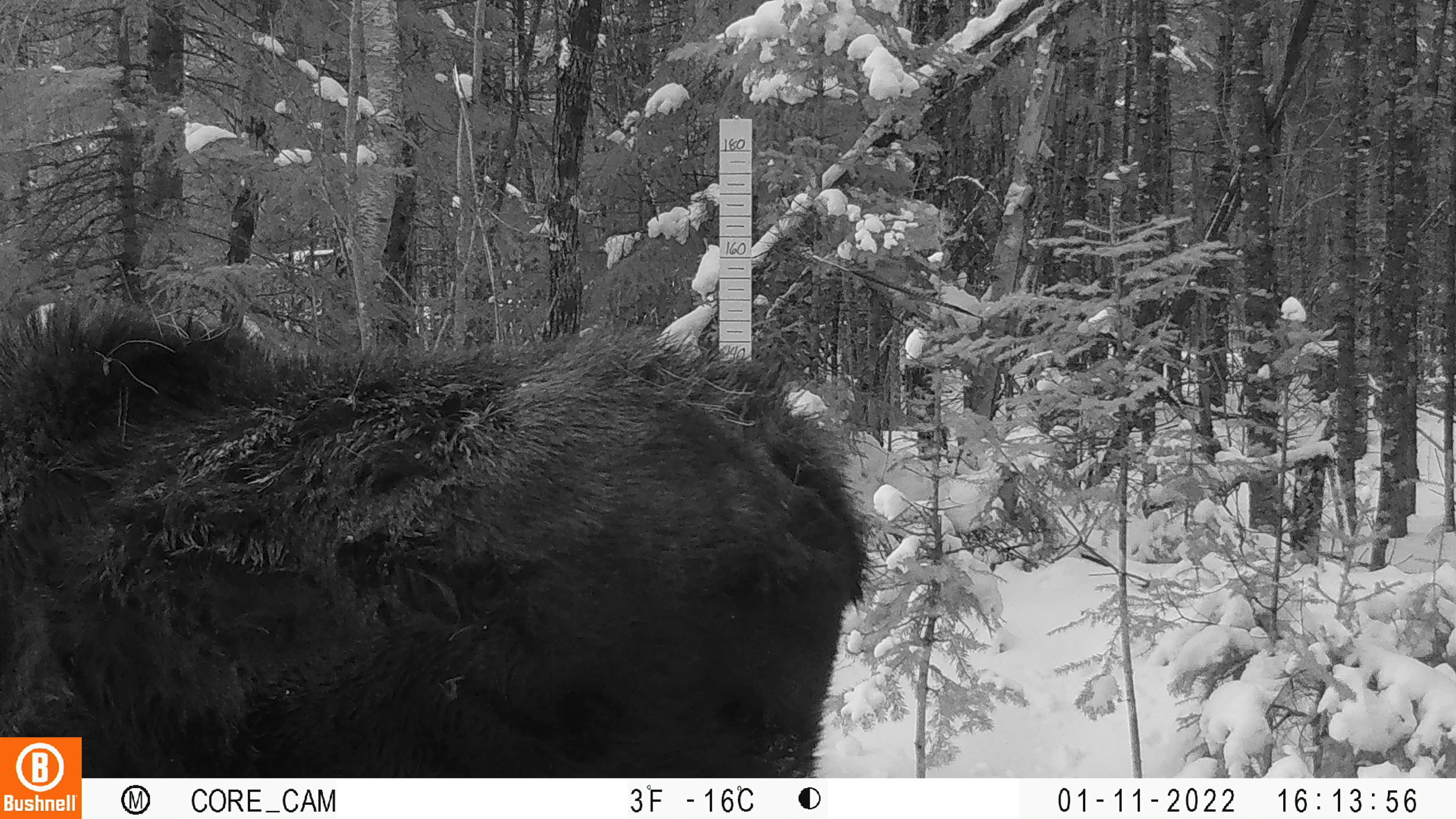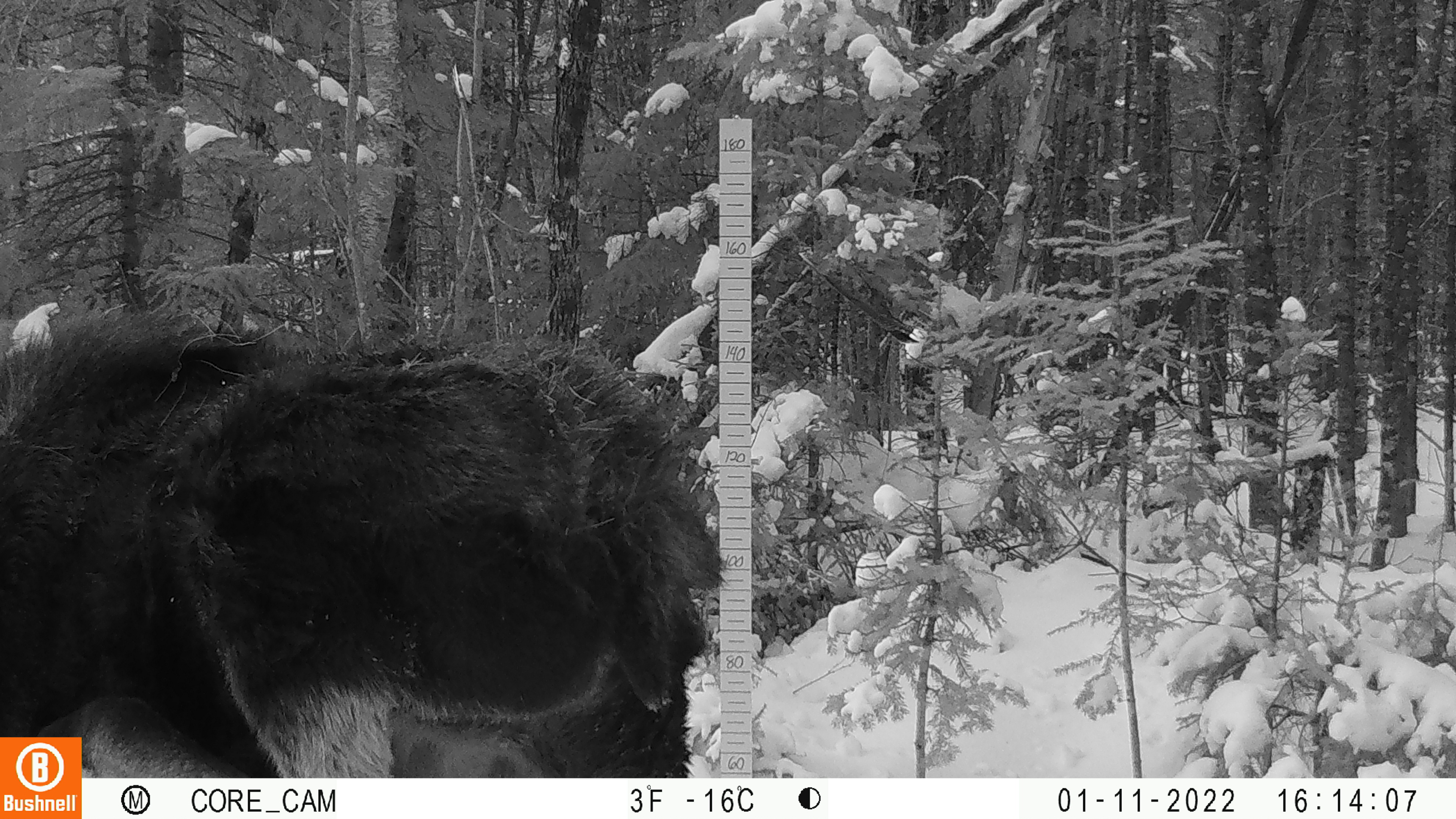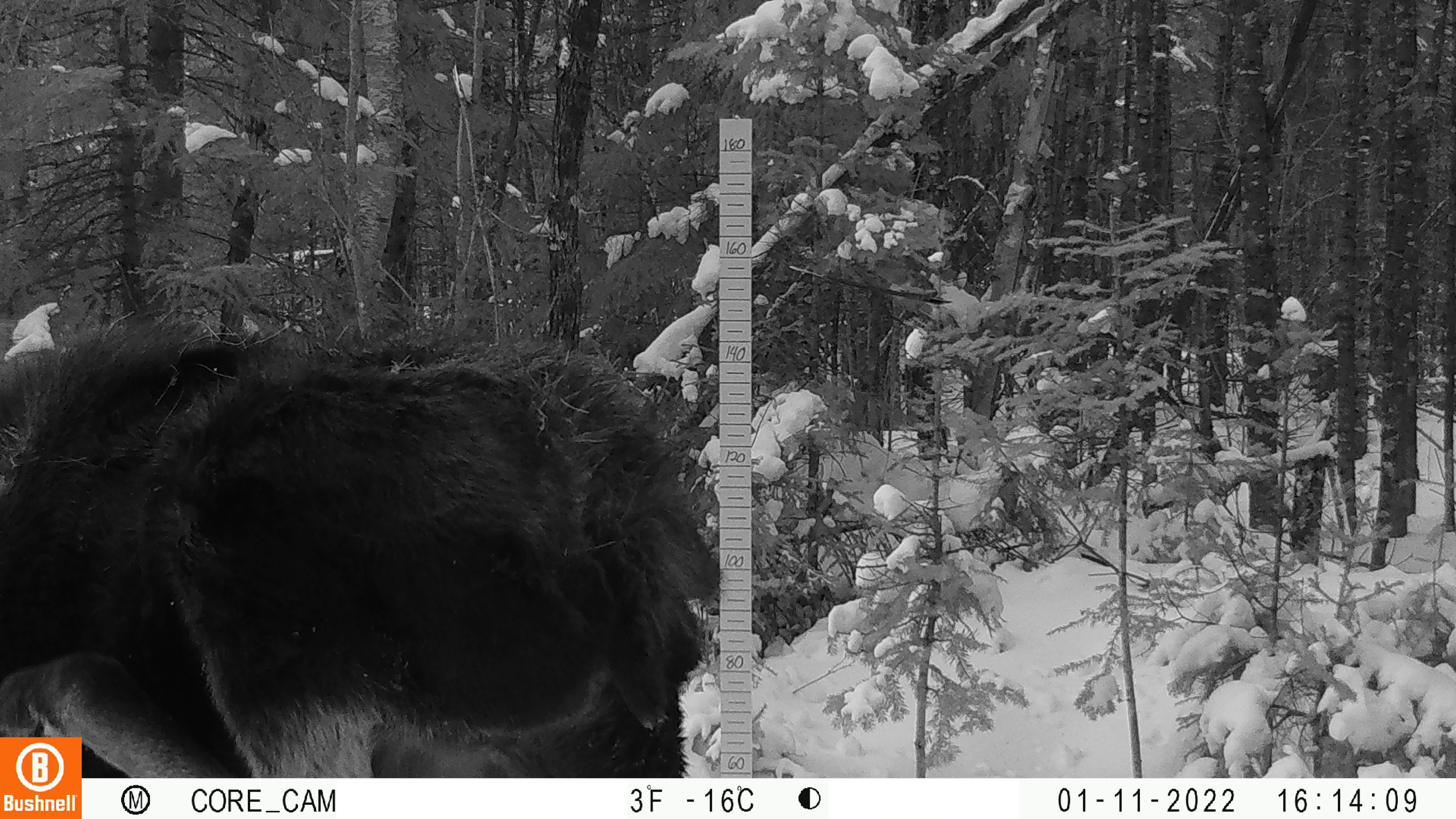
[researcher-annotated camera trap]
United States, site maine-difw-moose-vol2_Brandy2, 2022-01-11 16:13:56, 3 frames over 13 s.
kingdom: Animalia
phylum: Chordata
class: Mammalia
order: Artiodactyla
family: Cervidae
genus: Alces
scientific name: Alces alces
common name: moose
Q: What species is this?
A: Moose (Alces alces).